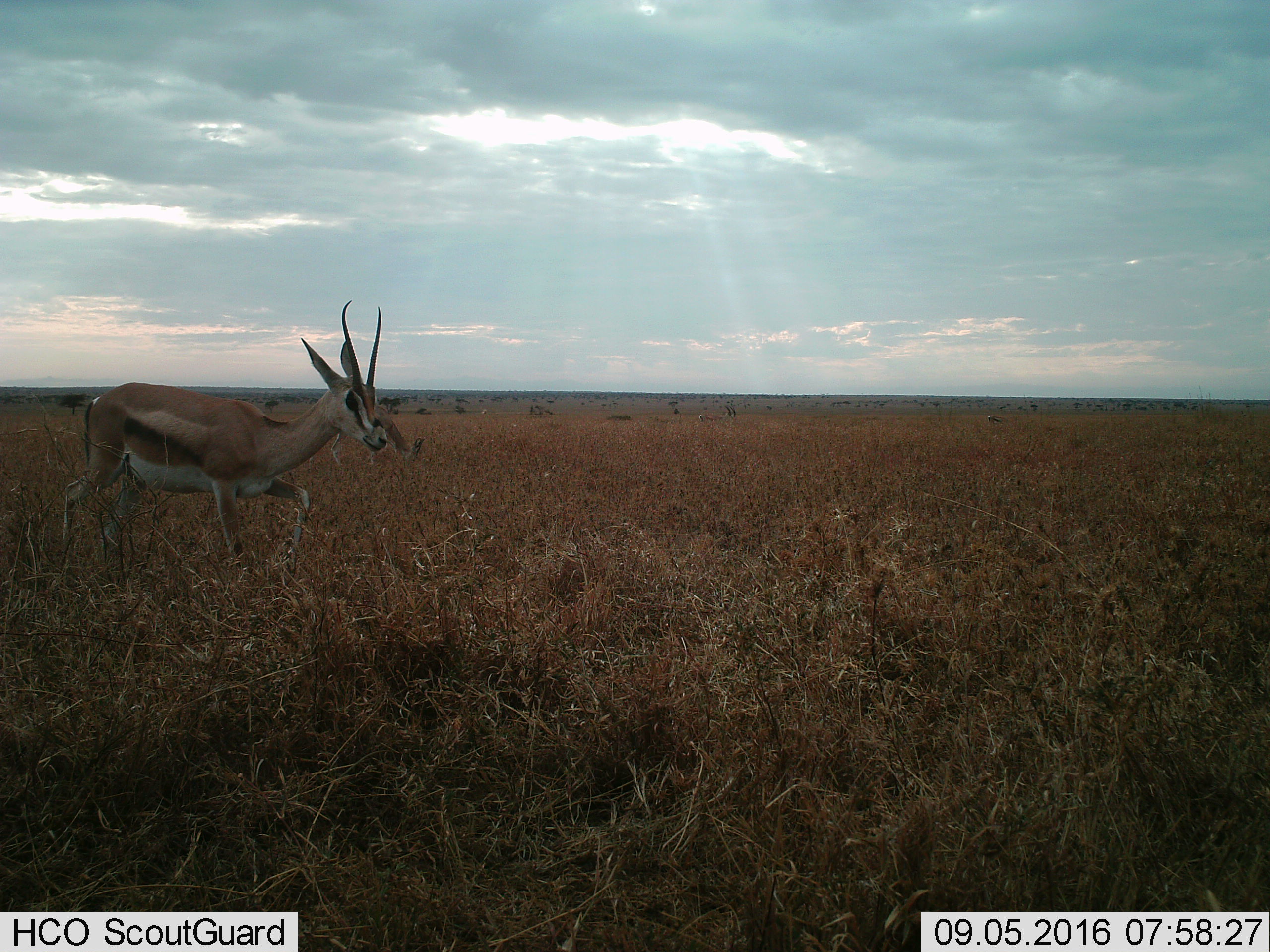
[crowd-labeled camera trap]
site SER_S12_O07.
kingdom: Animalia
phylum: Chordata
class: Mammalia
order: Artiodactyla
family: Bovidae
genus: Nanger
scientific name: Nanger granti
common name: grant's gazelle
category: gazellegrants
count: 1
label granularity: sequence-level